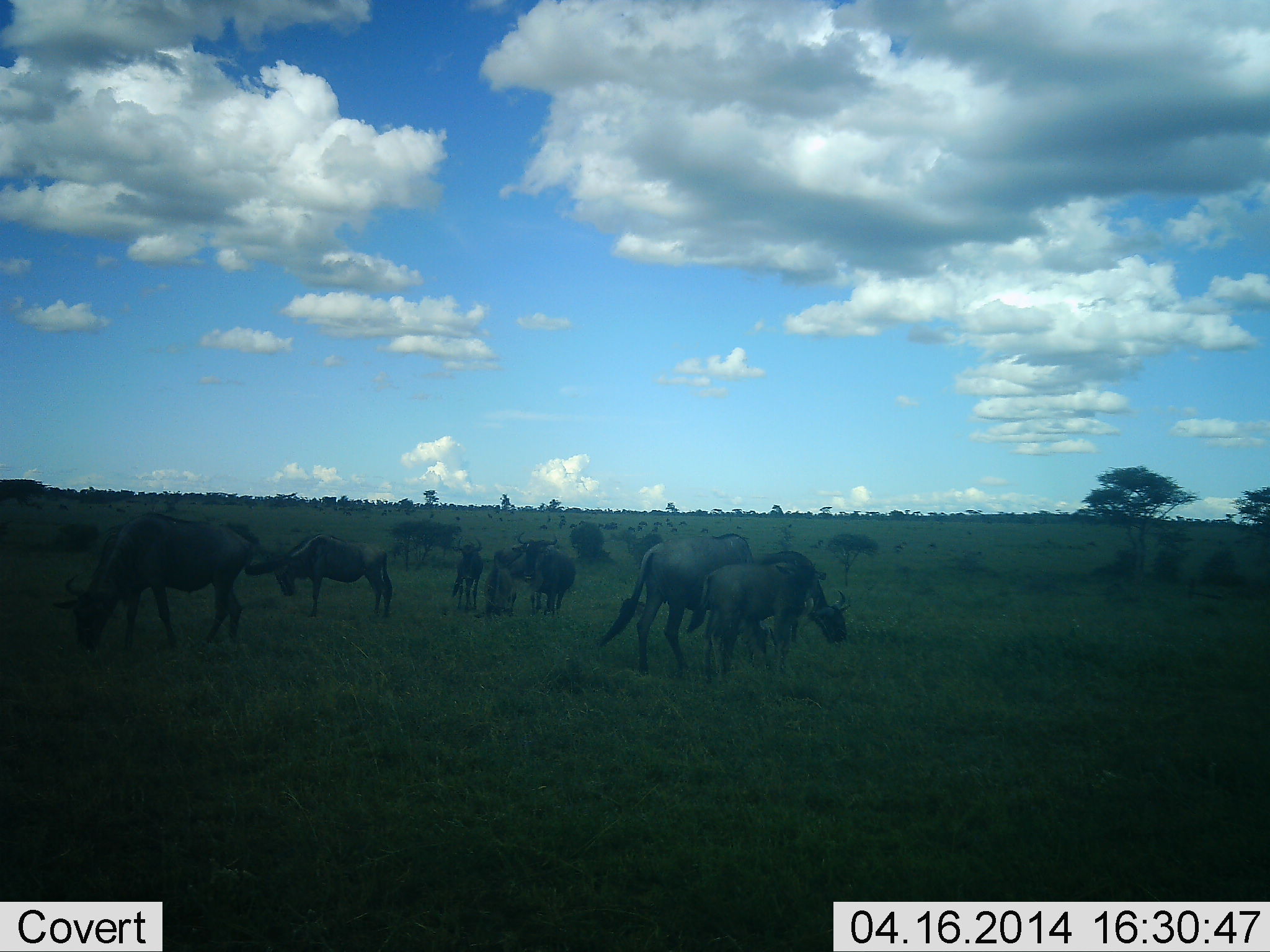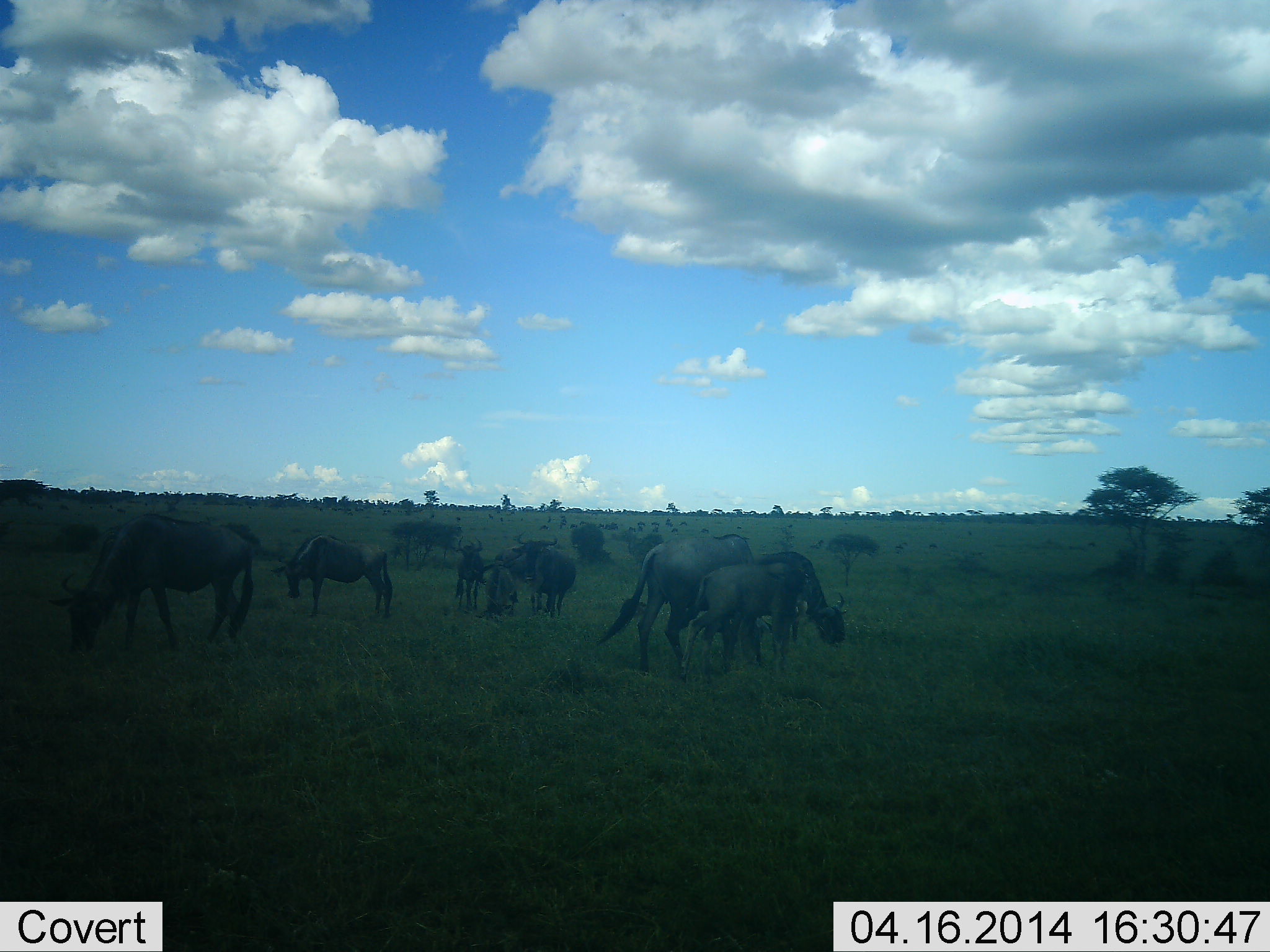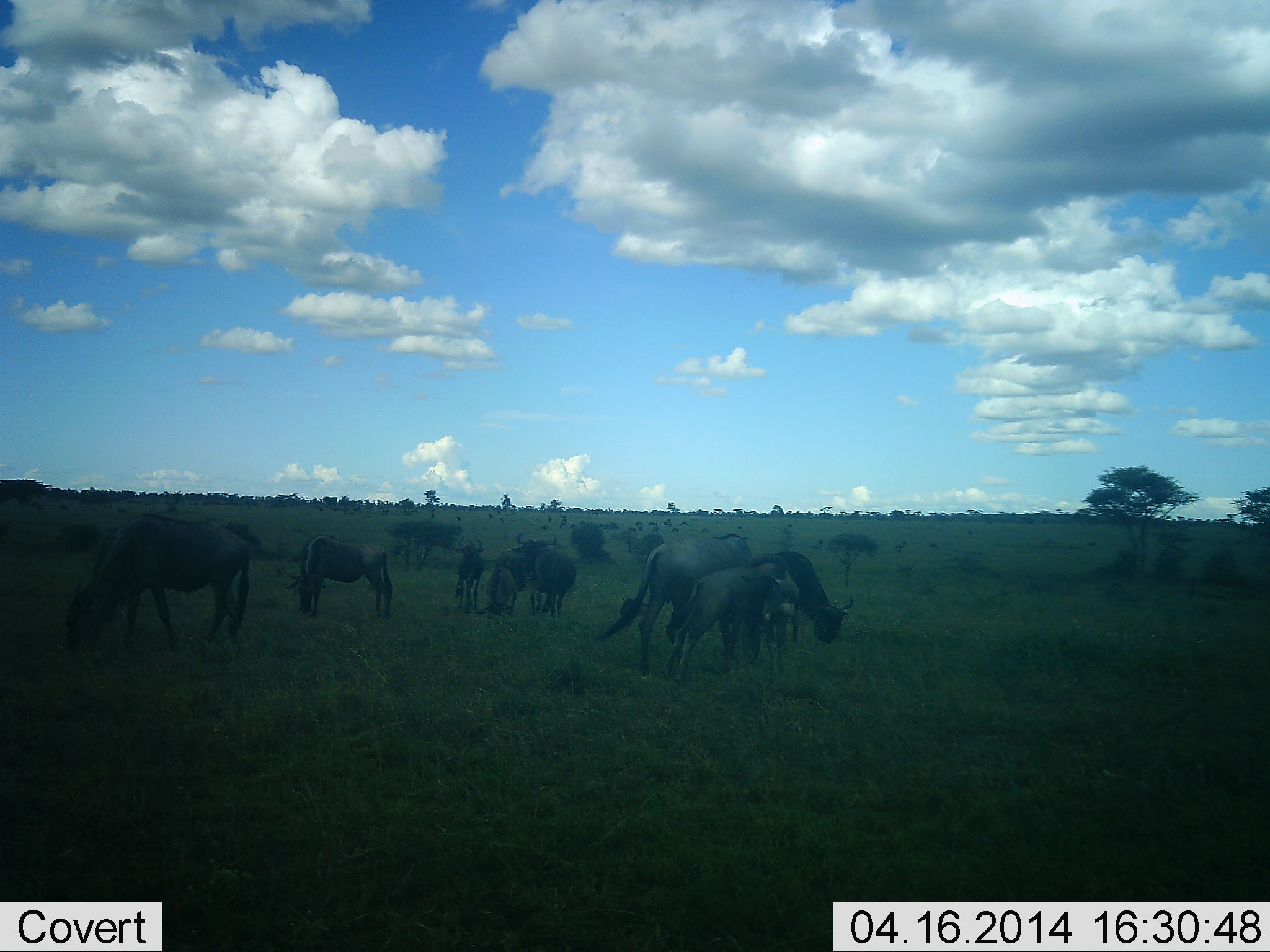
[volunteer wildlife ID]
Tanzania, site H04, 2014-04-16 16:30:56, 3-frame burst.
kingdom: Animalia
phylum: Chordata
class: Mammalia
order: Artiodactyla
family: Bovidae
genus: Connochaetes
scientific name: Connochaetes taurinus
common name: blue wildebeest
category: wildebeest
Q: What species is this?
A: Wildebeest (blue wildebeest) (Connochaetes taurinus).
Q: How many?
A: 11-50.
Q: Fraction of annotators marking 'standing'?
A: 40%.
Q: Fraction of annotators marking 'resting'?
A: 10%.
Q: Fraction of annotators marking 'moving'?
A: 20%.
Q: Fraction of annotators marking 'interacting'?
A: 10%.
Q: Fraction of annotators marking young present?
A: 30%.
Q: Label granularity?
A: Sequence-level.